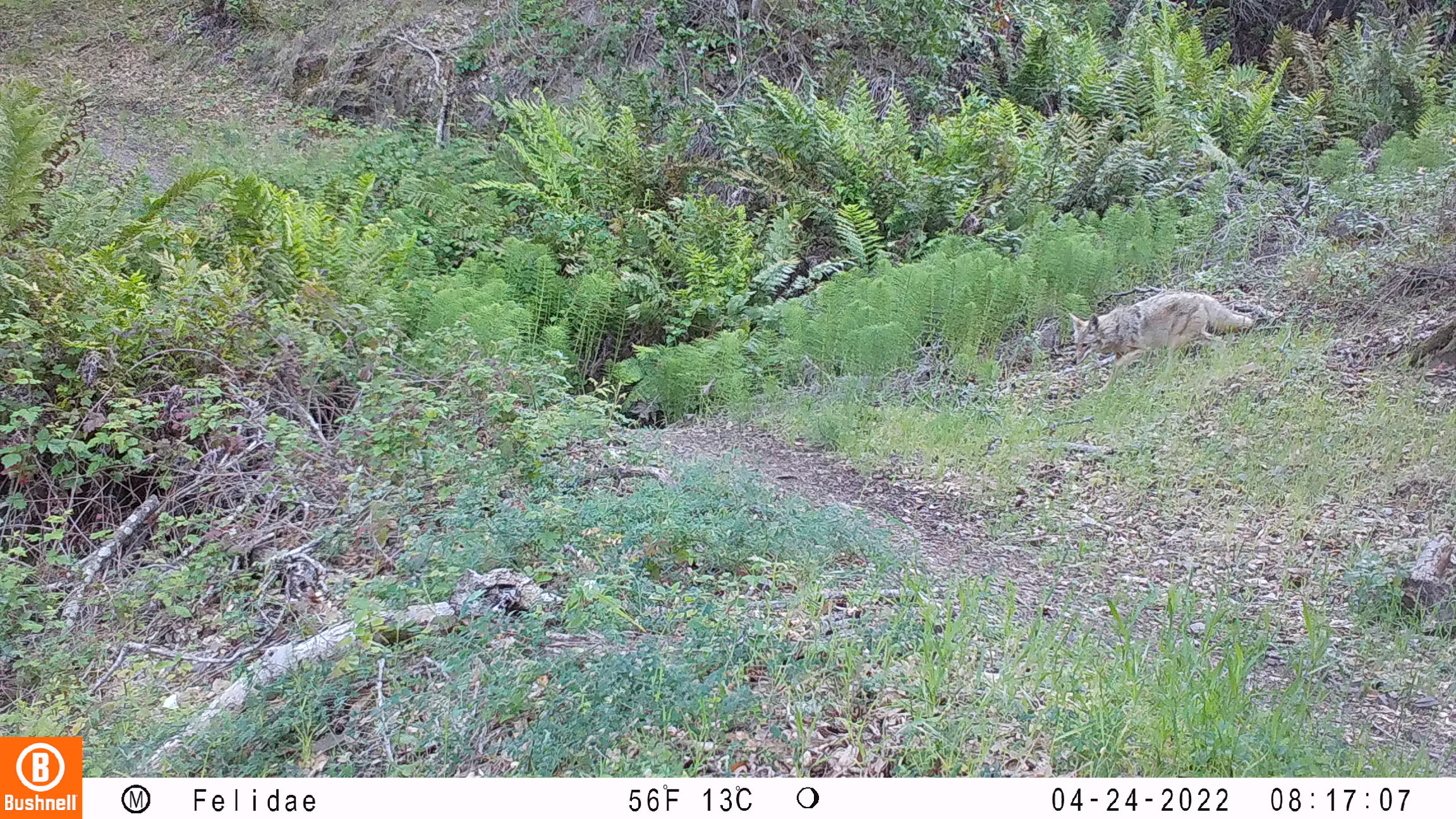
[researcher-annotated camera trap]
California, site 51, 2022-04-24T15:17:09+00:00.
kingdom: Animalia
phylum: Chordata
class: Mammalia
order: Carnivora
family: Canidae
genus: Canis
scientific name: Canis latrans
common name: coyote